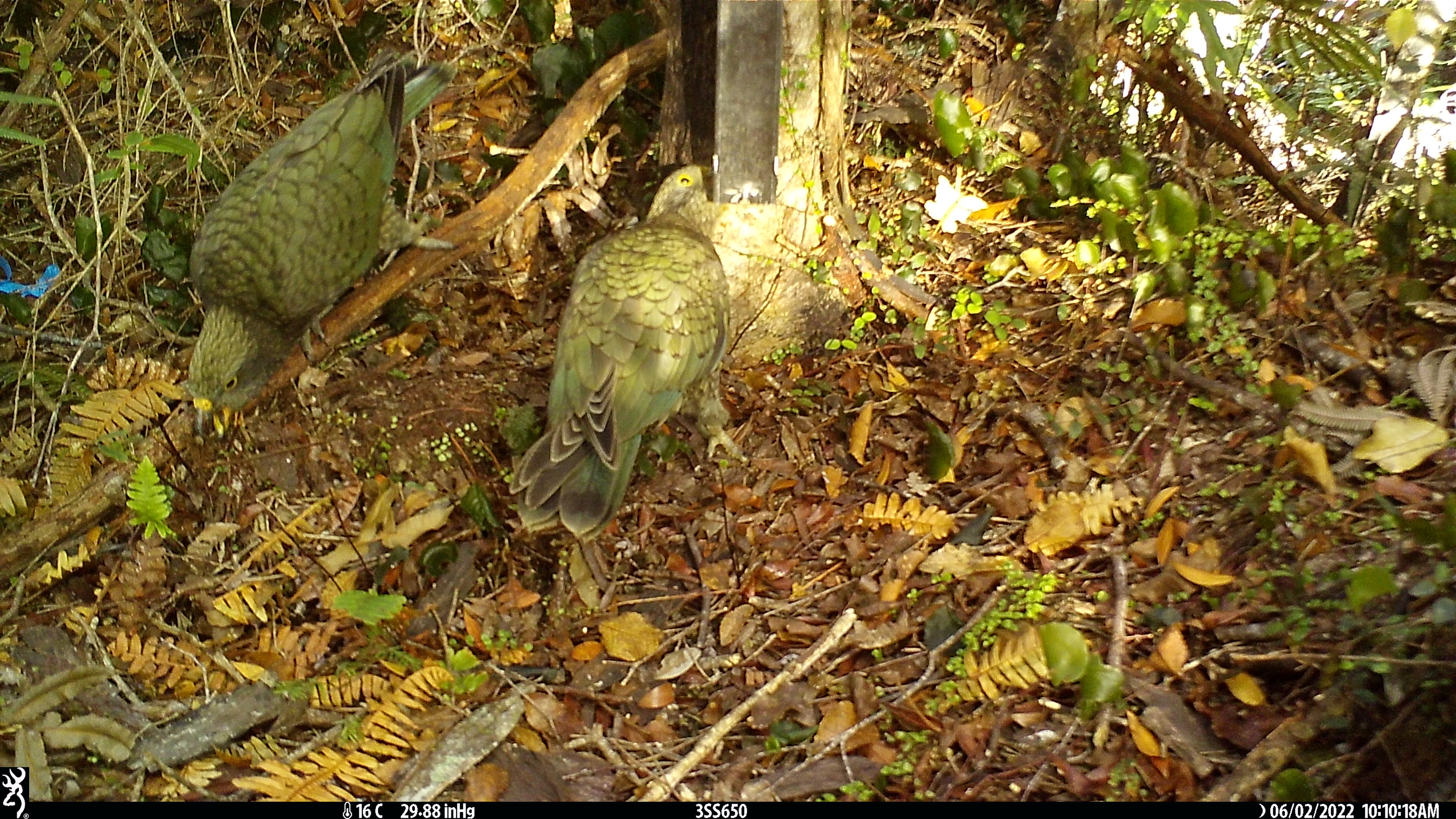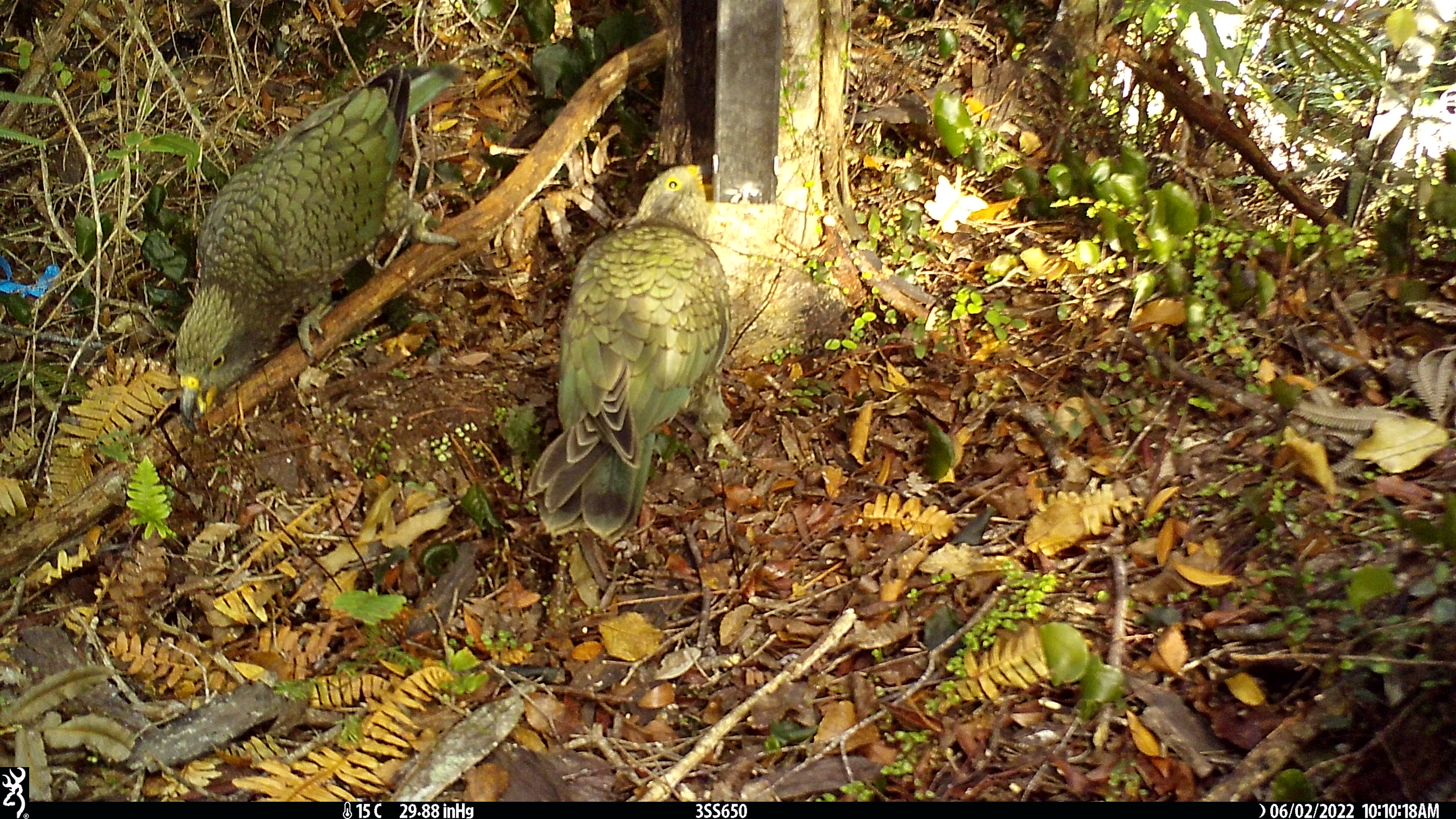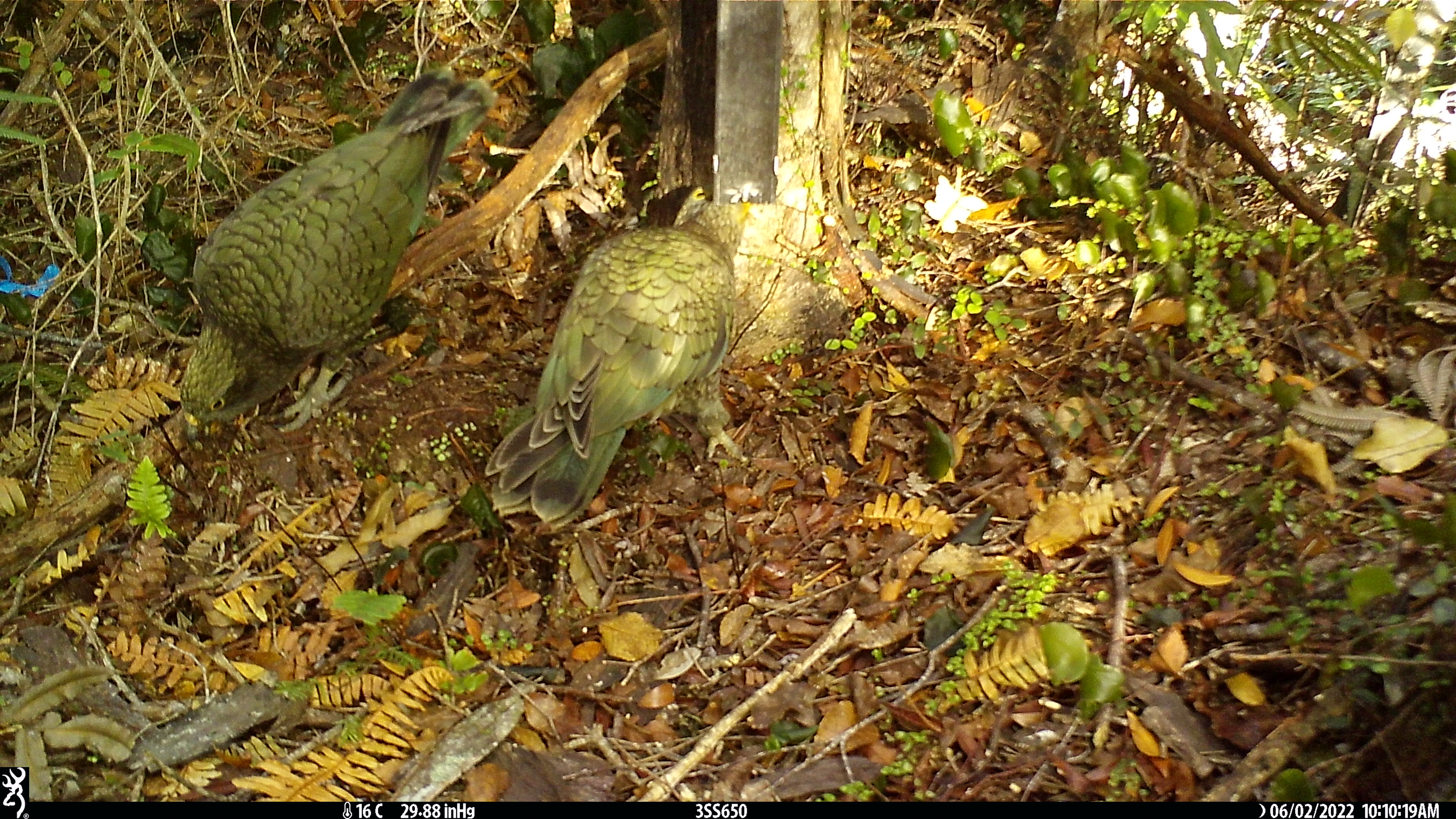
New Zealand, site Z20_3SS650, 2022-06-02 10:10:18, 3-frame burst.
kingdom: Animalia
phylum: Chordata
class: Aves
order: Psittaciformes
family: Strigopidae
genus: Nestor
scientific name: Nestor notabilis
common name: kea